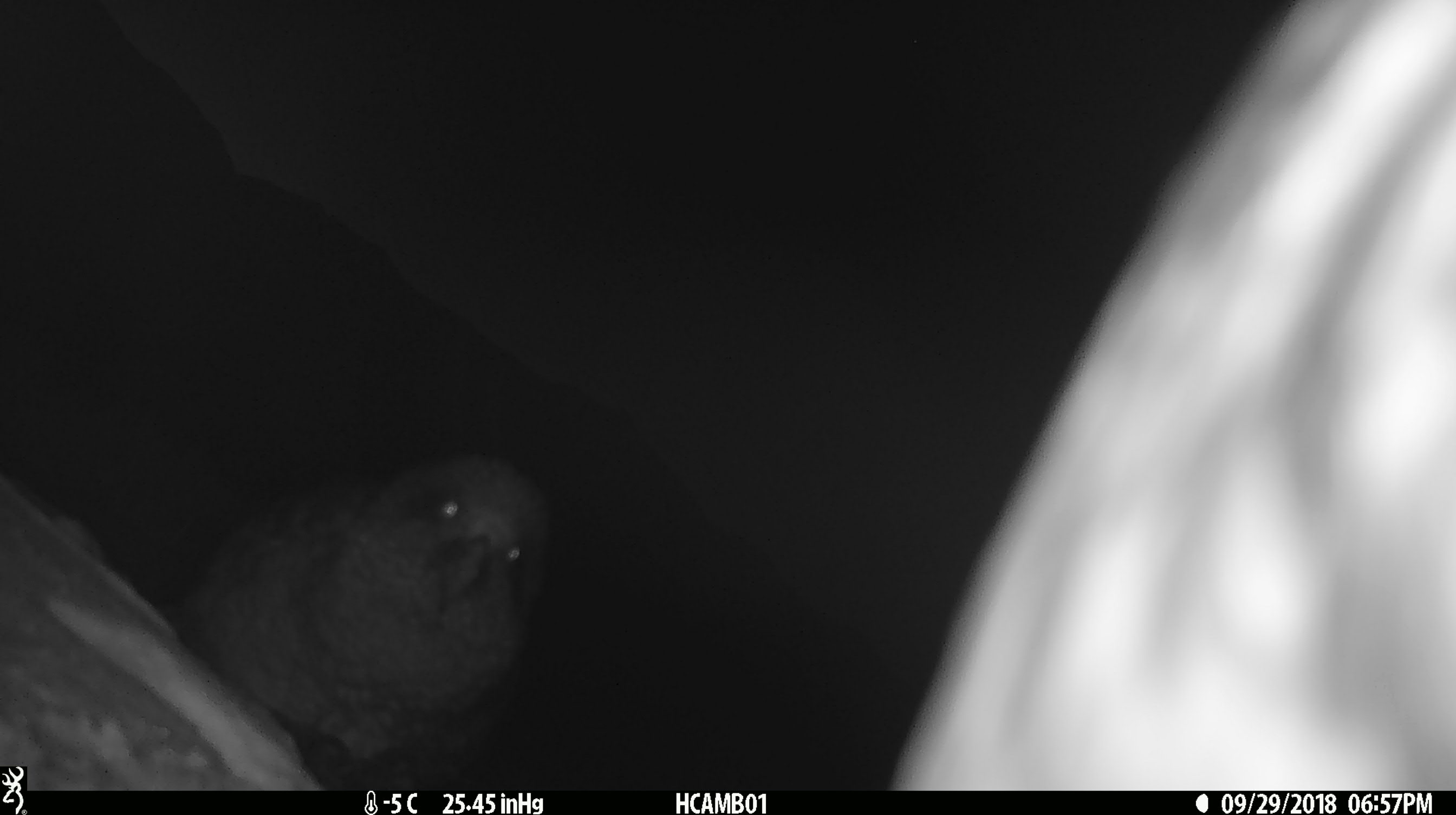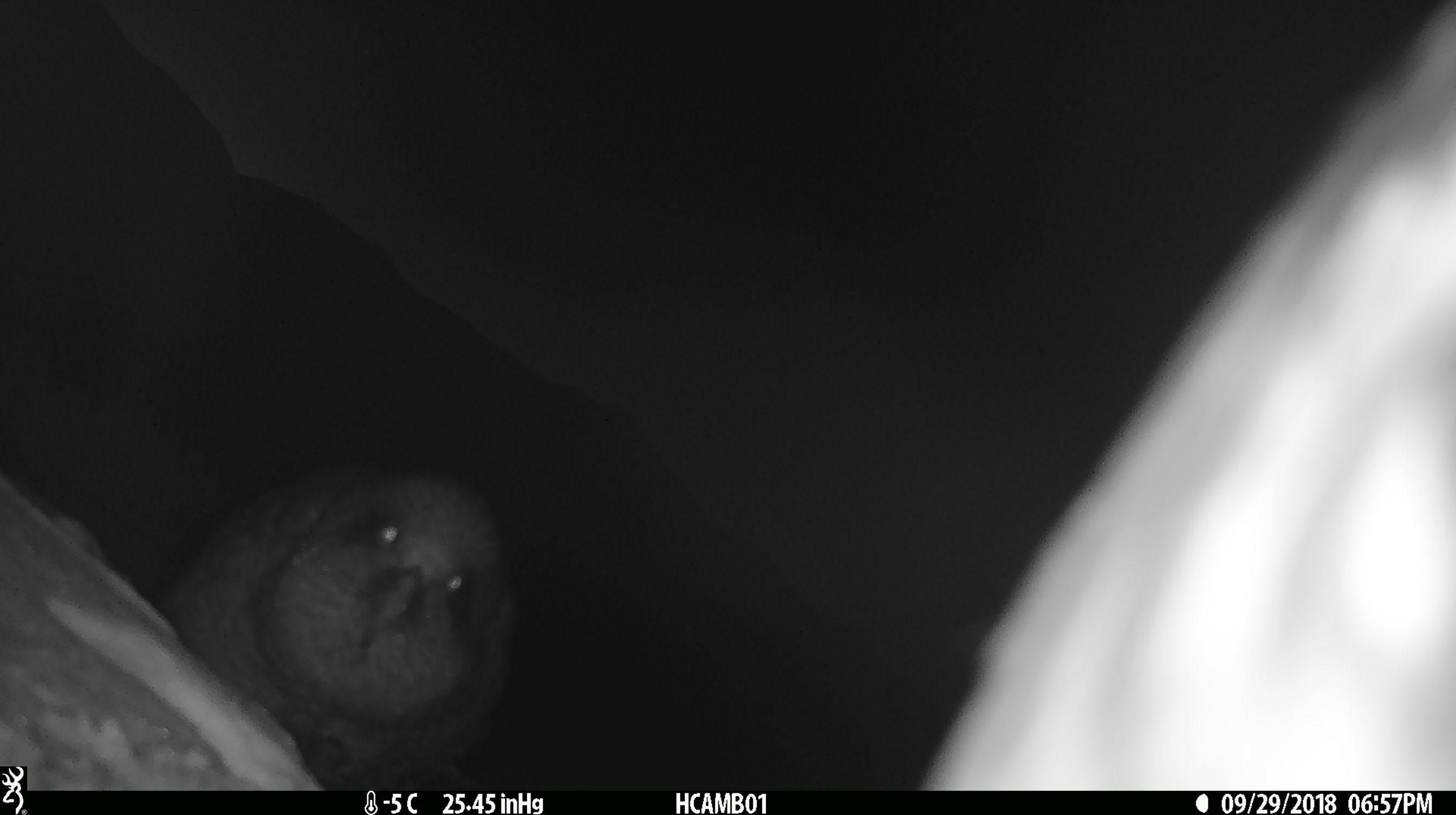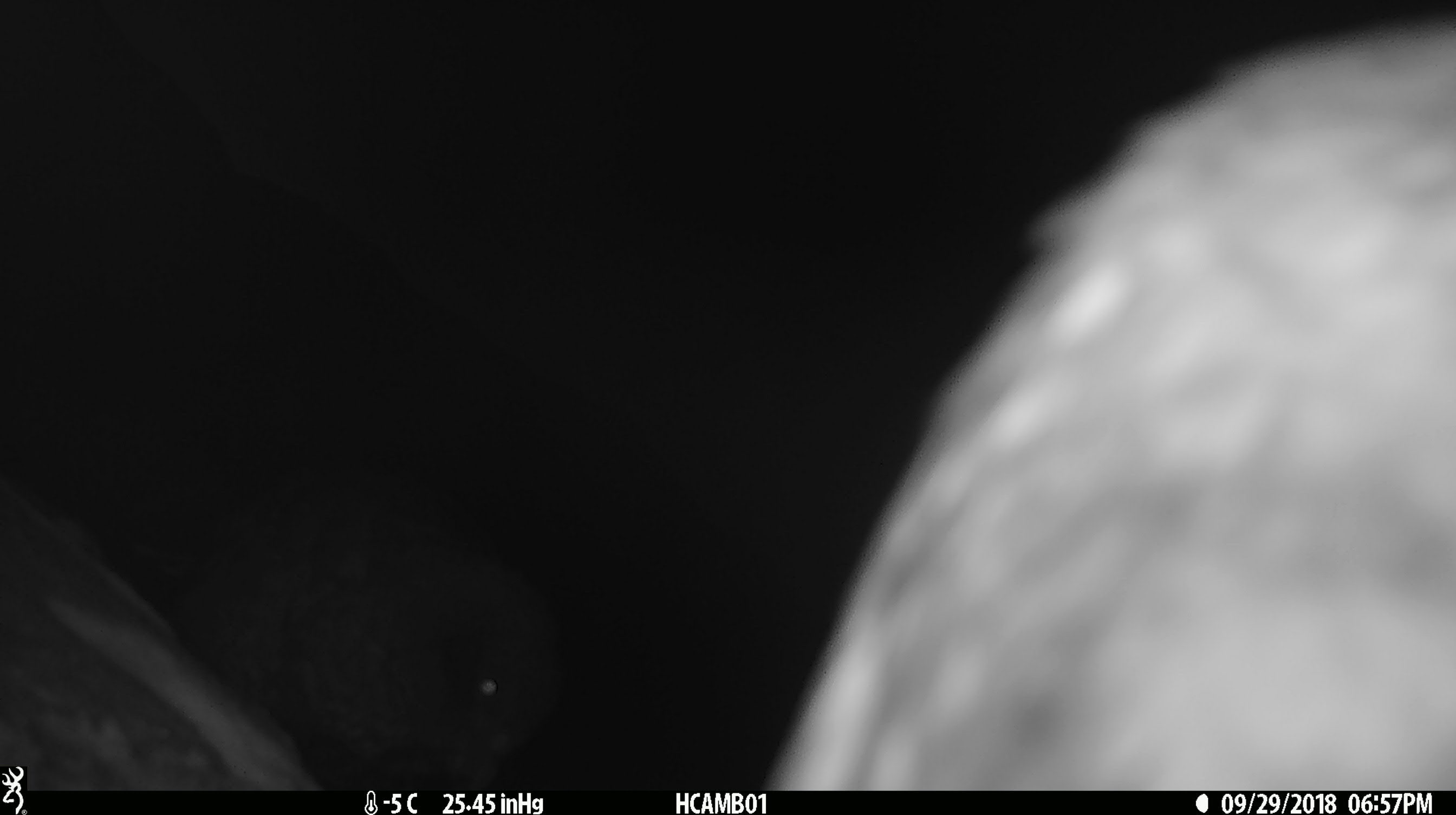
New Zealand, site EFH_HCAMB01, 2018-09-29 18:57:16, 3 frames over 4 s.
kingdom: Animalia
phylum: Chordata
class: Aves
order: Psittaciformes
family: Strigopidae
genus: Nestor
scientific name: Nestor notabilis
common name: kea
Kea (Nestor notabilis).